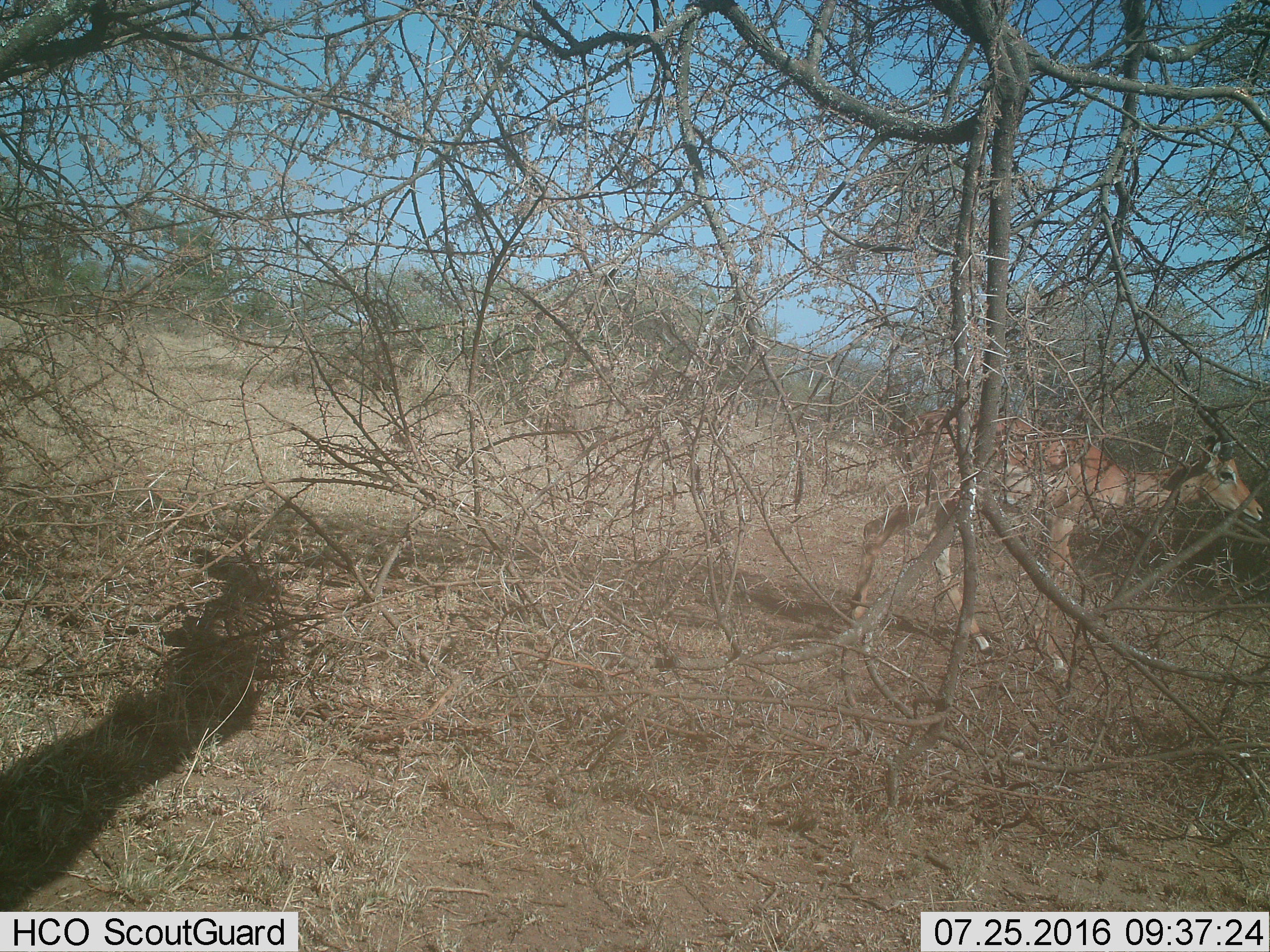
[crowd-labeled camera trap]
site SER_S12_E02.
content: unidentified animal